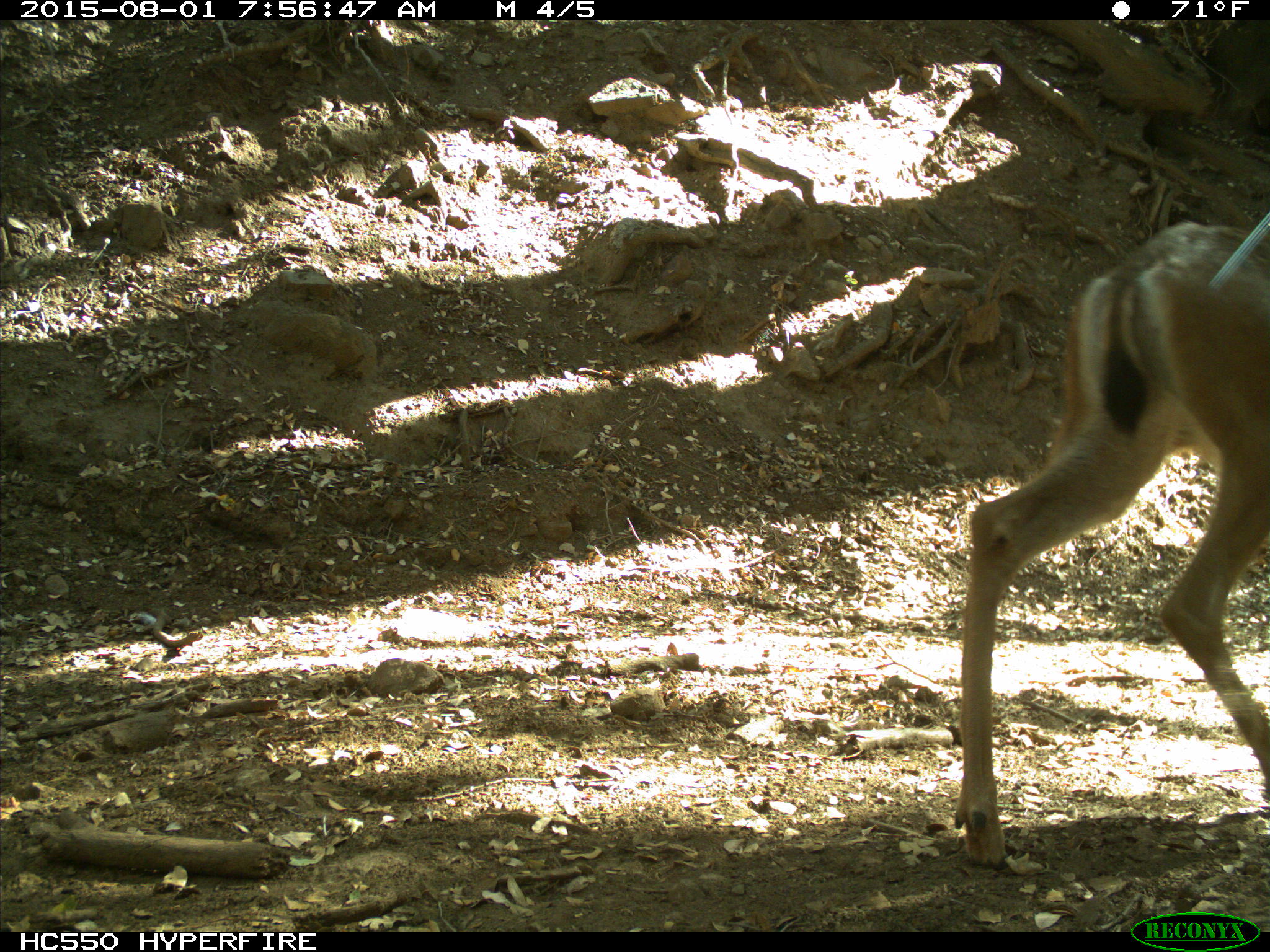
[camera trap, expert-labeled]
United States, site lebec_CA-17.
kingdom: Animalia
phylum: Chordata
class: Mammalia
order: Artiodactyla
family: Cervidae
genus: Odocoileus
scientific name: Odocoileus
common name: deer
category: unidentified deer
Unidentified deer (deer) (Odocoileus).